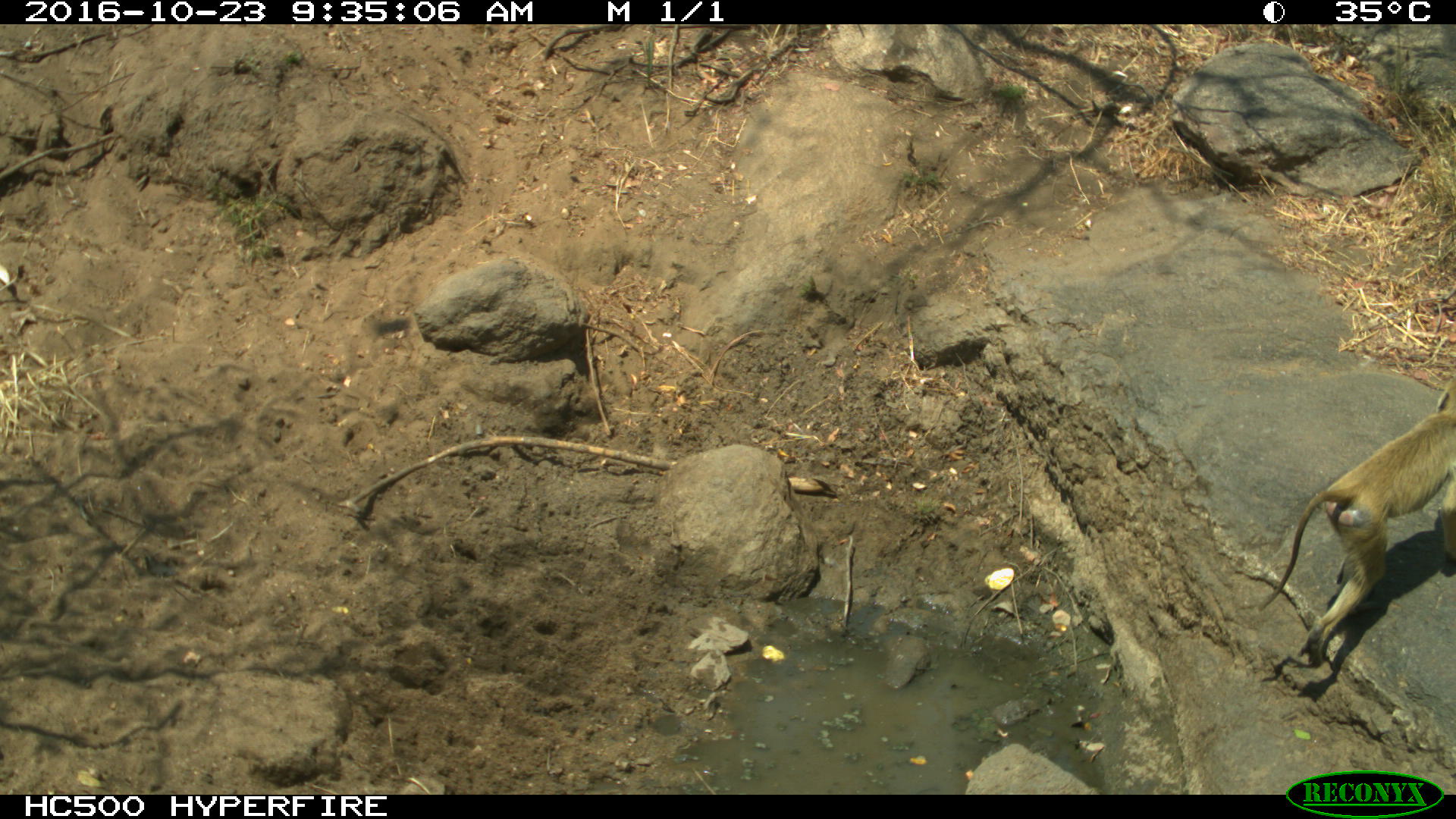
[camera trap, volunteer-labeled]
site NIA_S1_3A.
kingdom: Animalia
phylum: Chordata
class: Mammalia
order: Primates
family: Cercopithecidae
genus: Papio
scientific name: Papio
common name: baboon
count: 1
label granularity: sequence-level